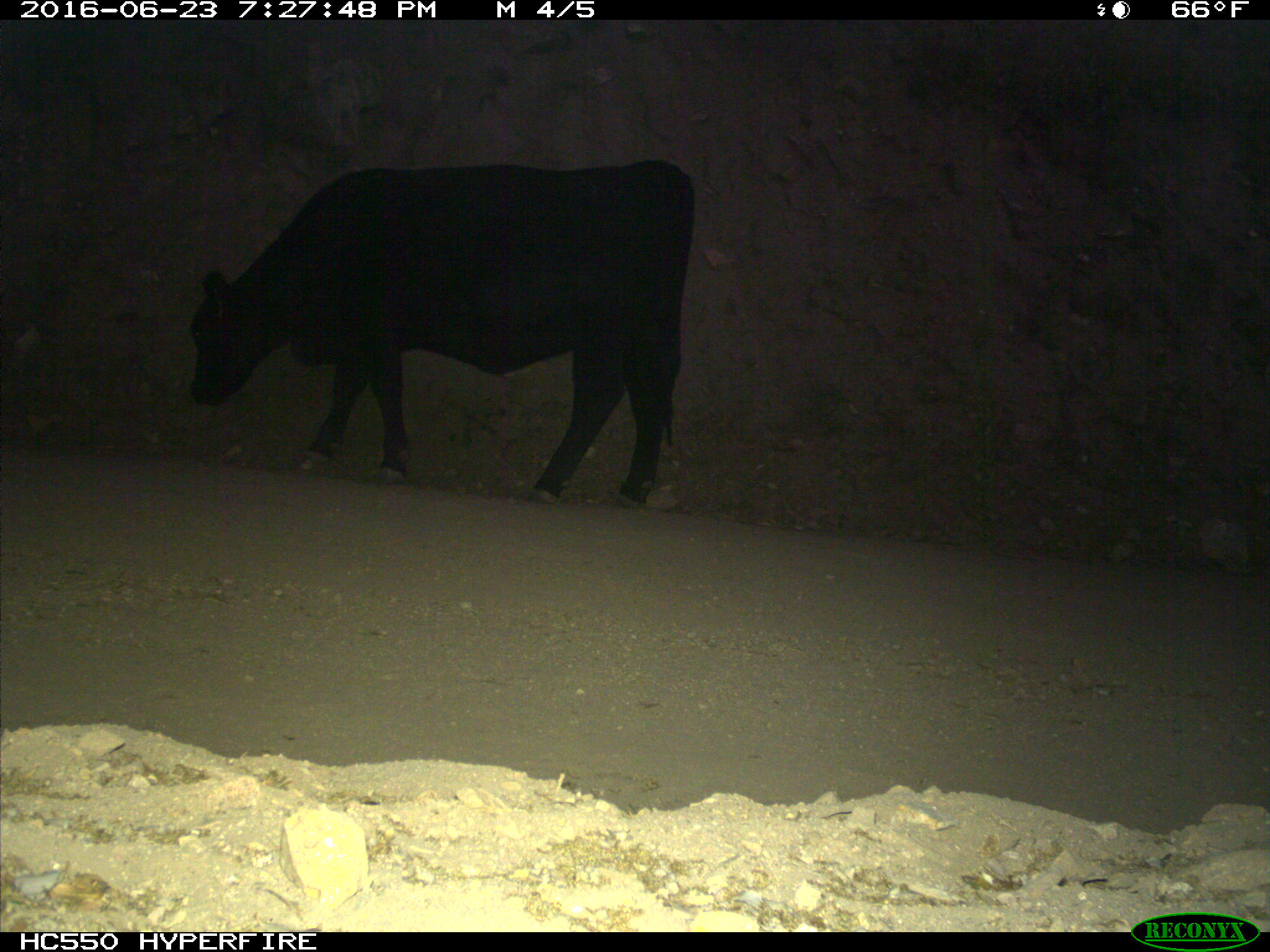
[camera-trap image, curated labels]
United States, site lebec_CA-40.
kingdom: Animalia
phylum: Chordata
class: Mammalia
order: Artiodactyla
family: Bovidae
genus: Bos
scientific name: Bos taurus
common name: domestic cow